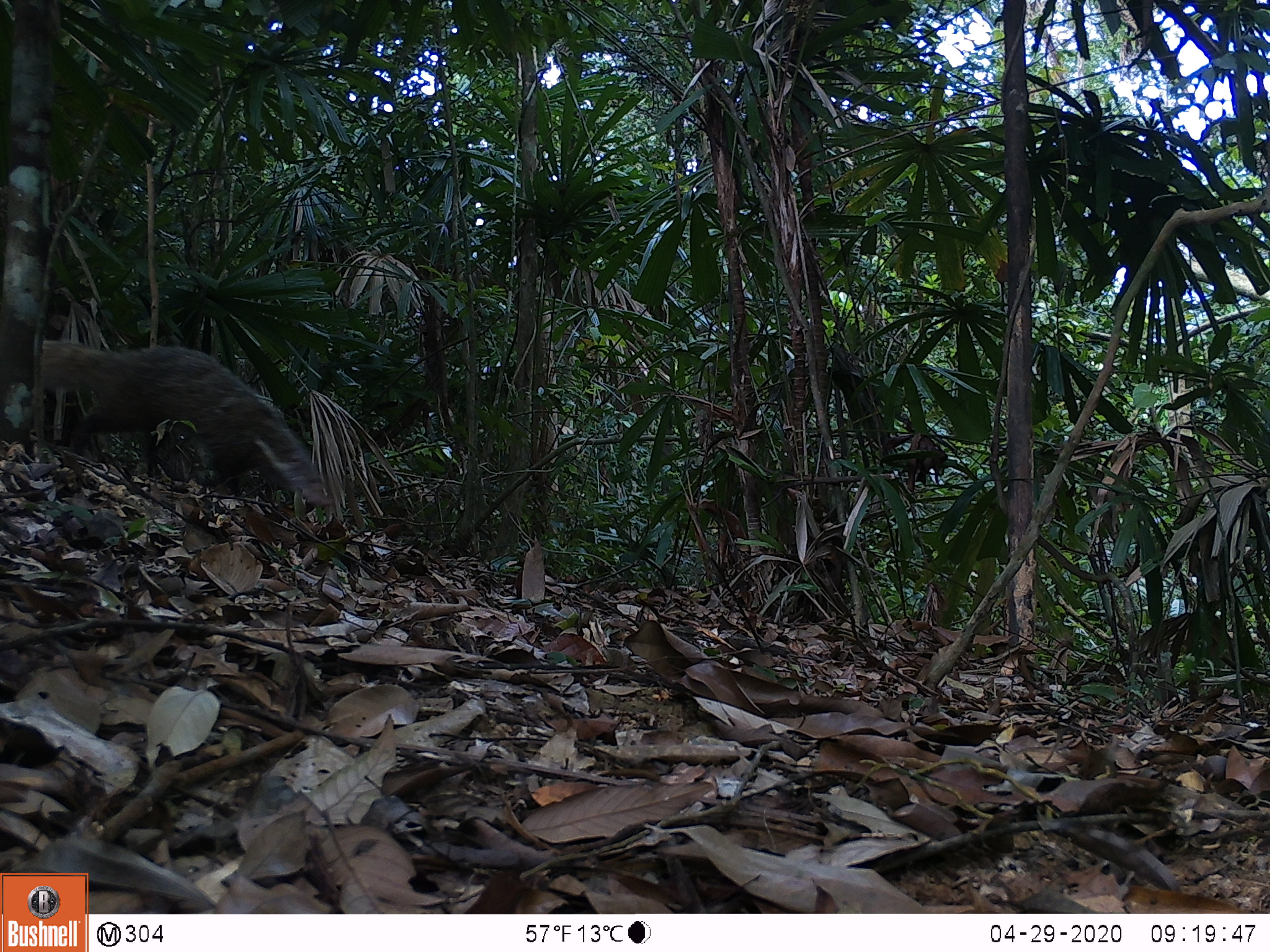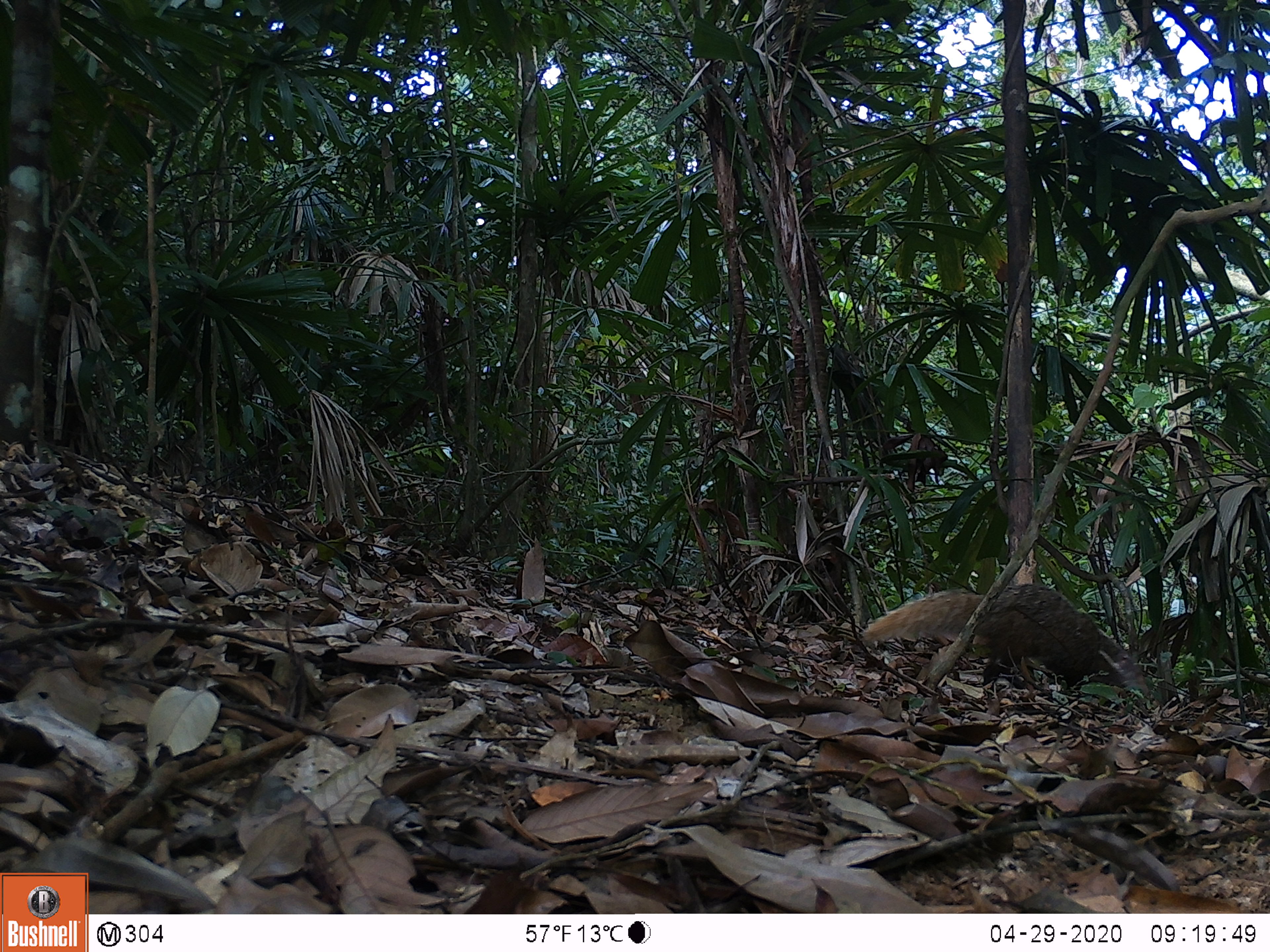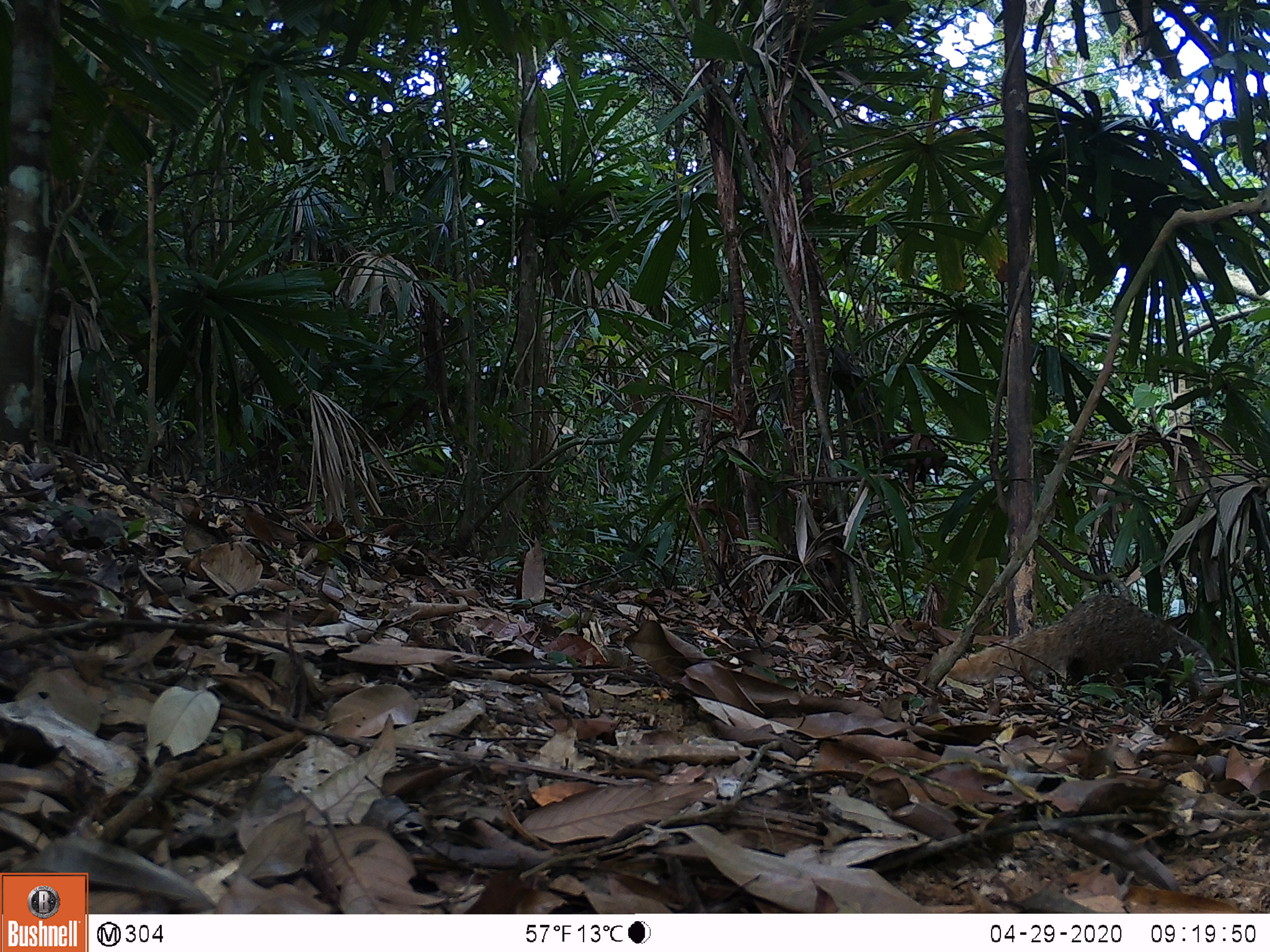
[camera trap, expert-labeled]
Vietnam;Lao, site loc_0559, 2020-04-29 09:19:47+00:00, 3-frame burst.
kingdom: Animalia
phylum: Chordata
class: Mammalia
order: Carnivora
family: Herpestidae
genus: Urva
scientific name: Urva urva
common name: crab-eating mongoose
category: crab eating mongoose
Crab eating mongoose (crab-eating mongoose) (Urva urva). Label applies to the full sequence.